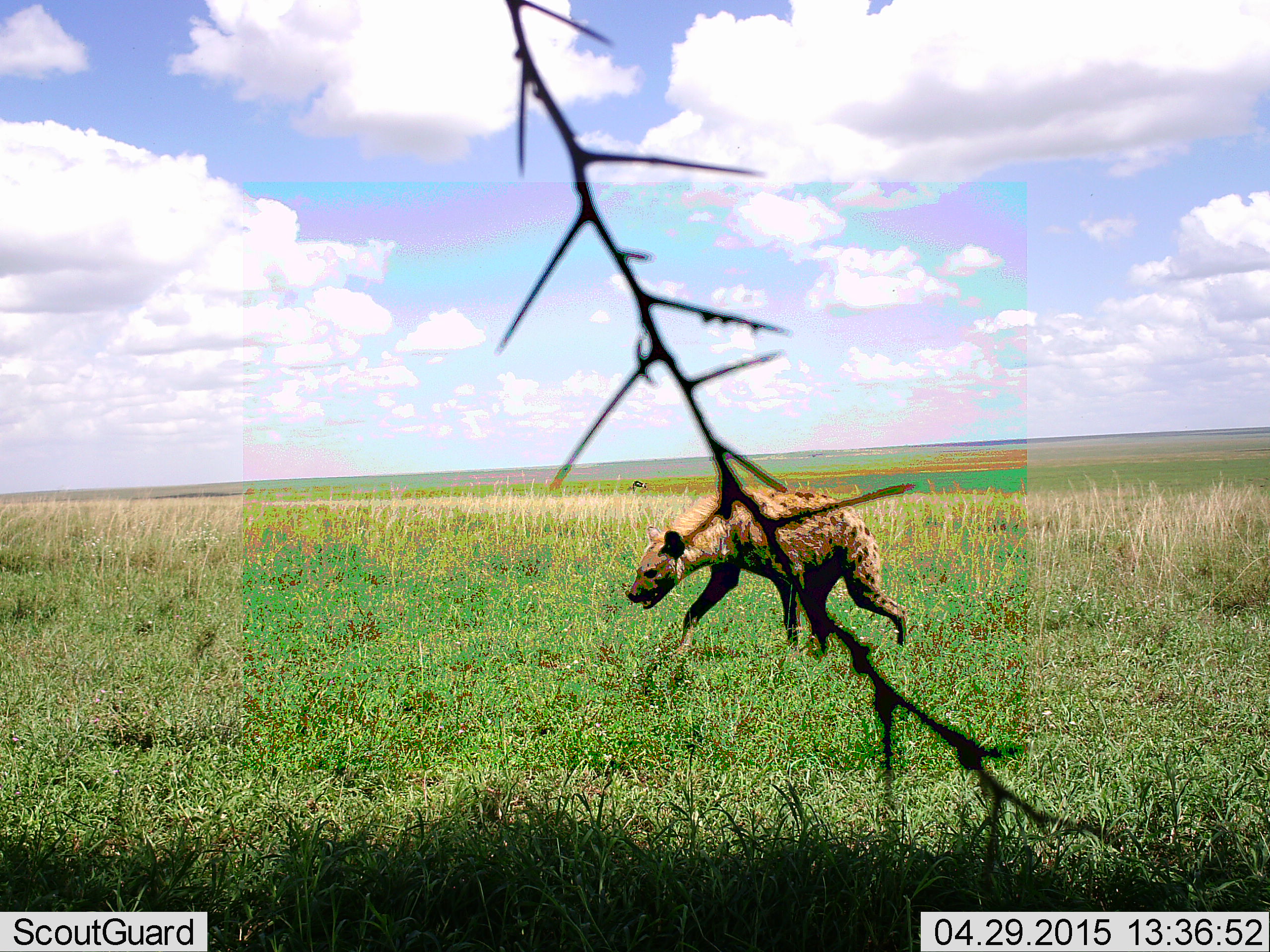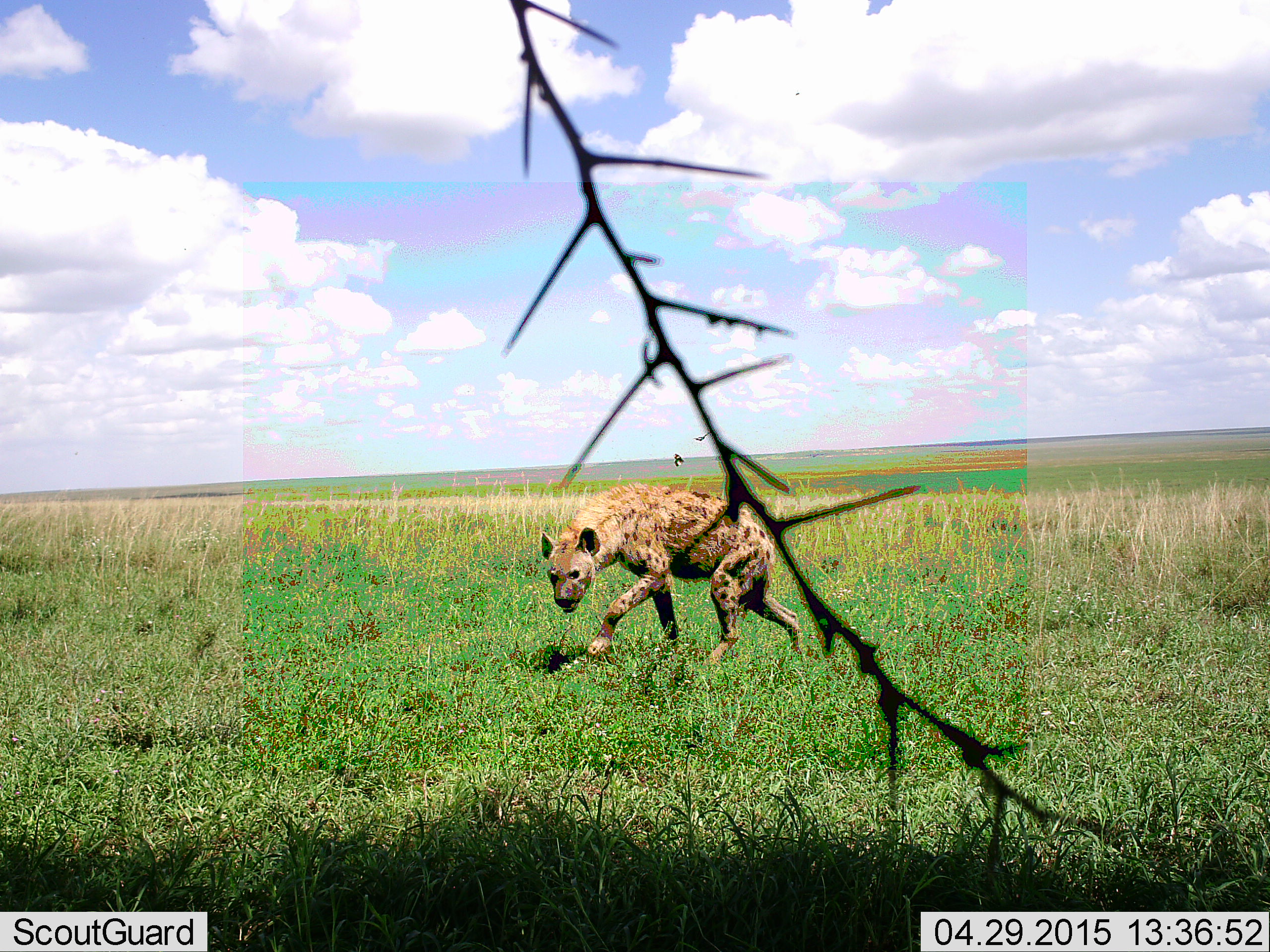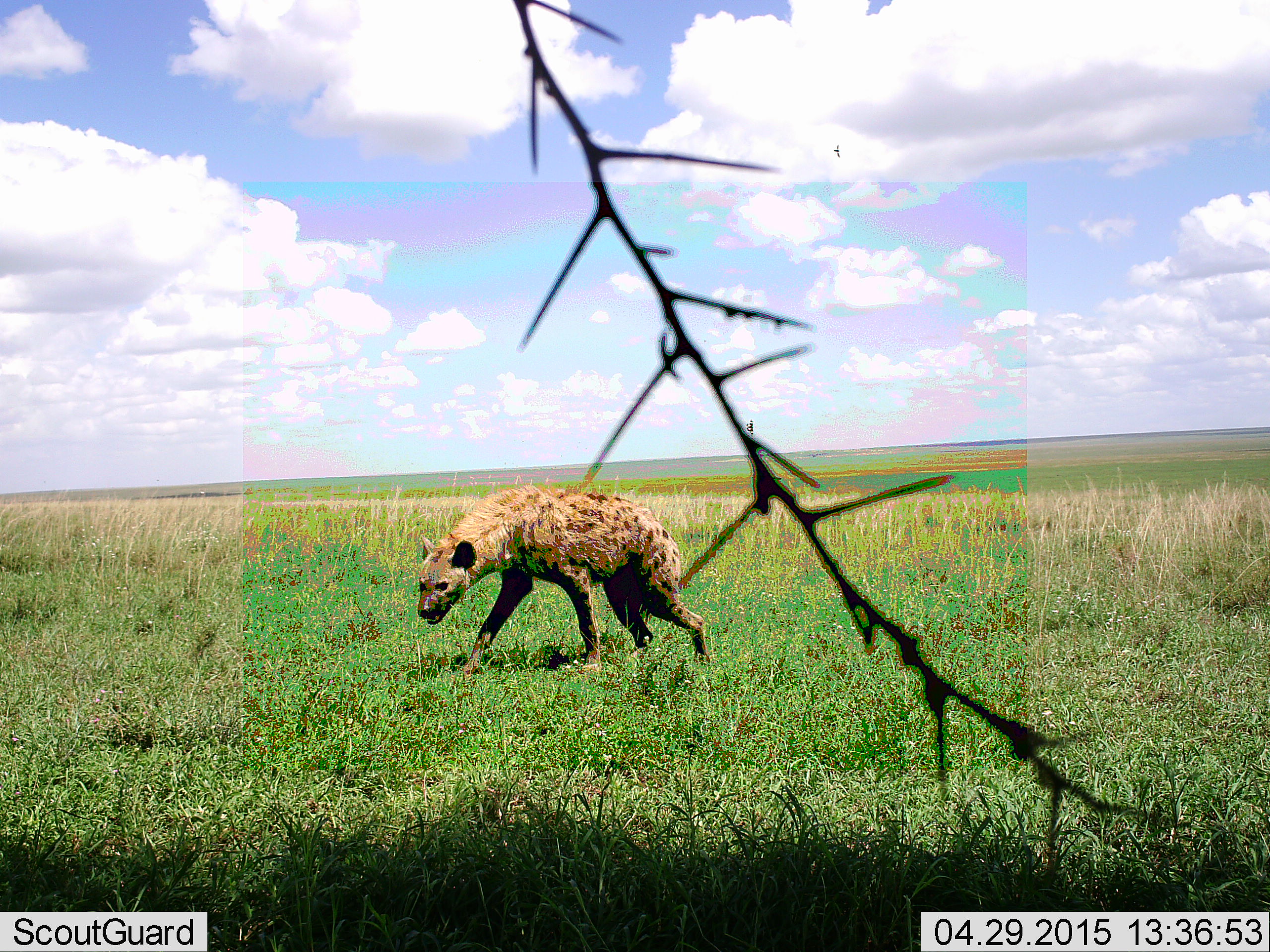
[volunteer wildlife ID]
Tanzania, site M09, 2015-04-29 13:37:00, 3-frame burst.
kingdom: Animalia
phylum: Chordata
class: Mammalia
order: Carnivora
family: Hyaenidae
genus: Crocuta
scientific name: Crocuta crocuta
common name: spotted hyena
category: hyenaspotted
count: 1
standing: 0%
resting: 0%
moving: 100%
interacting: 0%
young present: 0%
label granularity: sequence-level